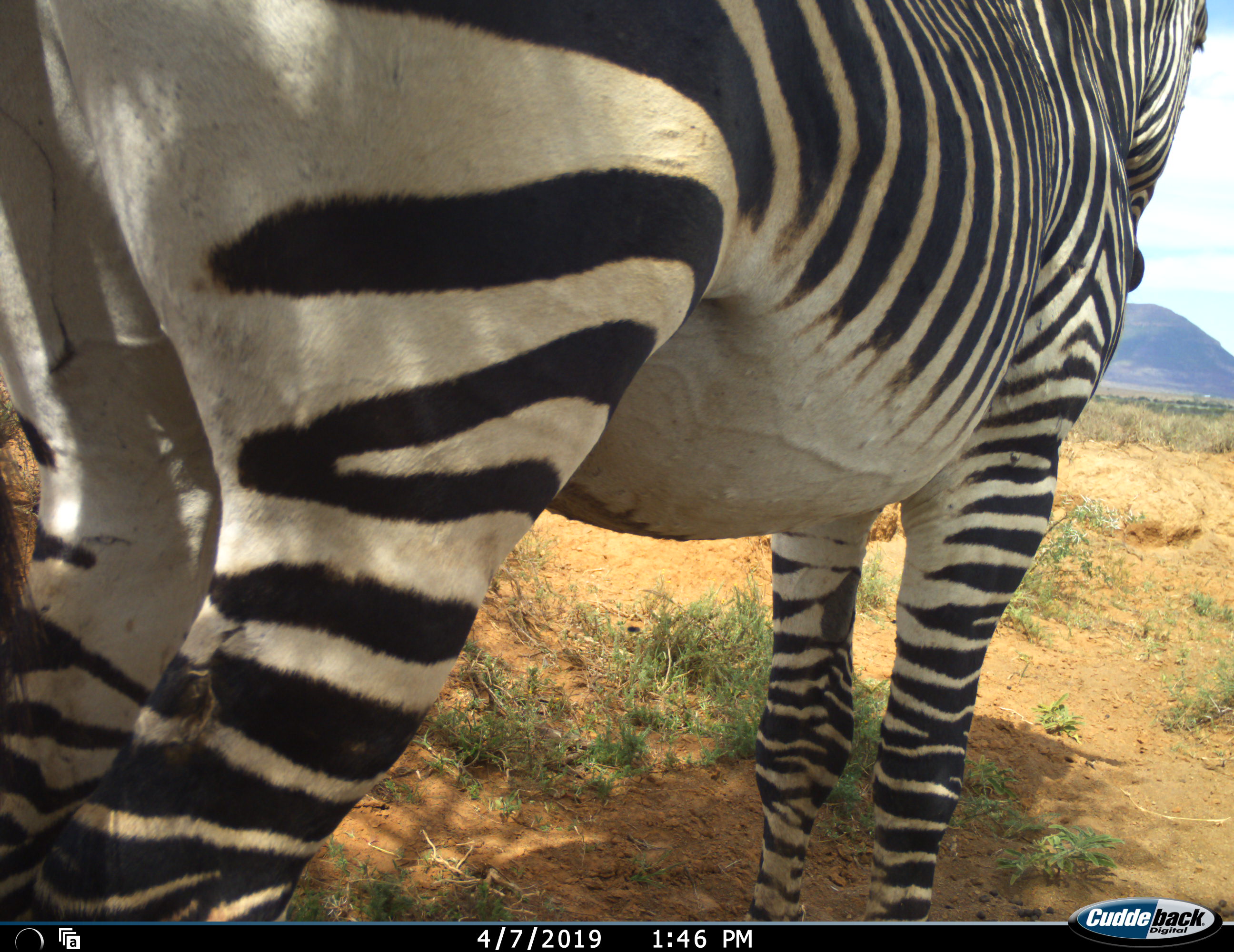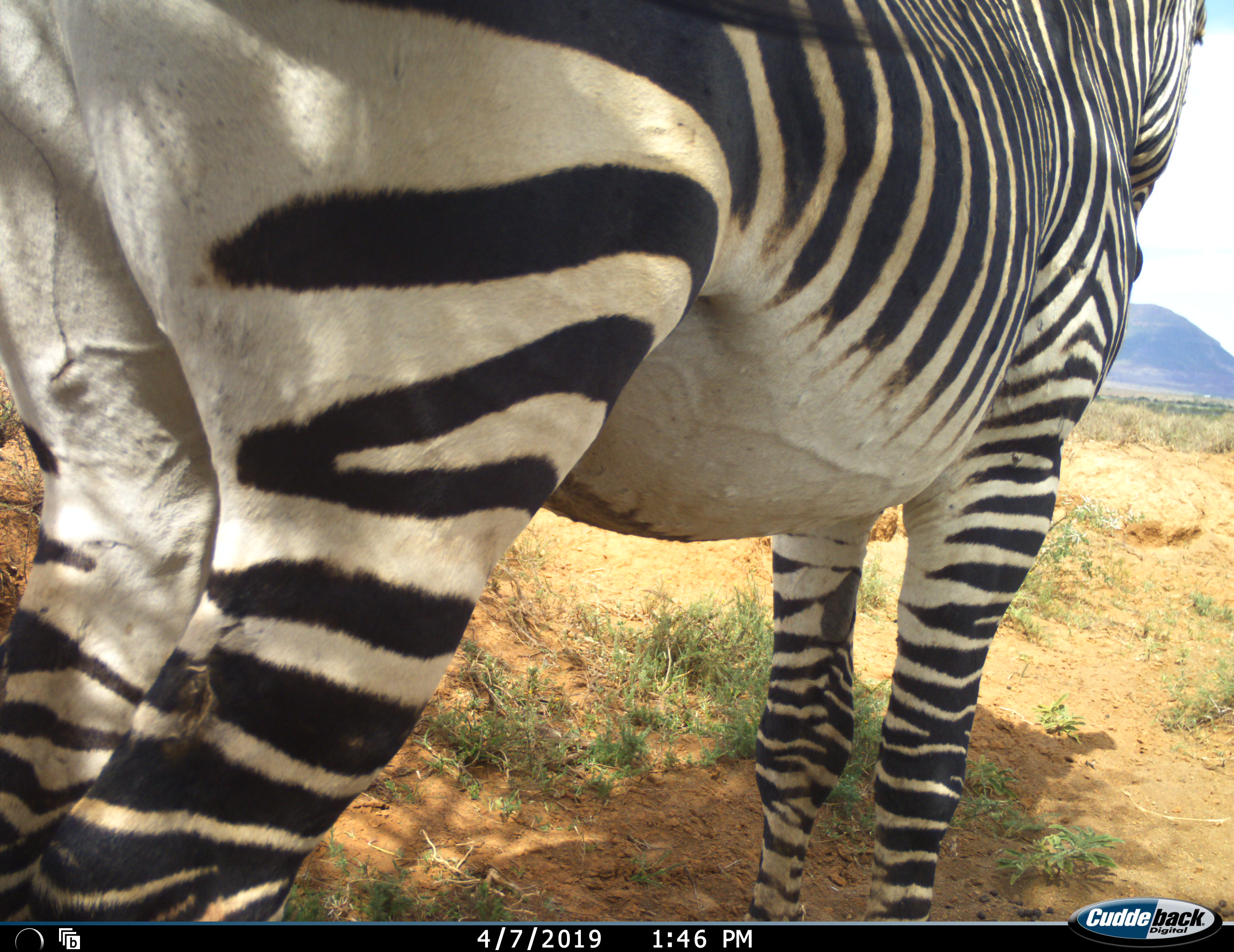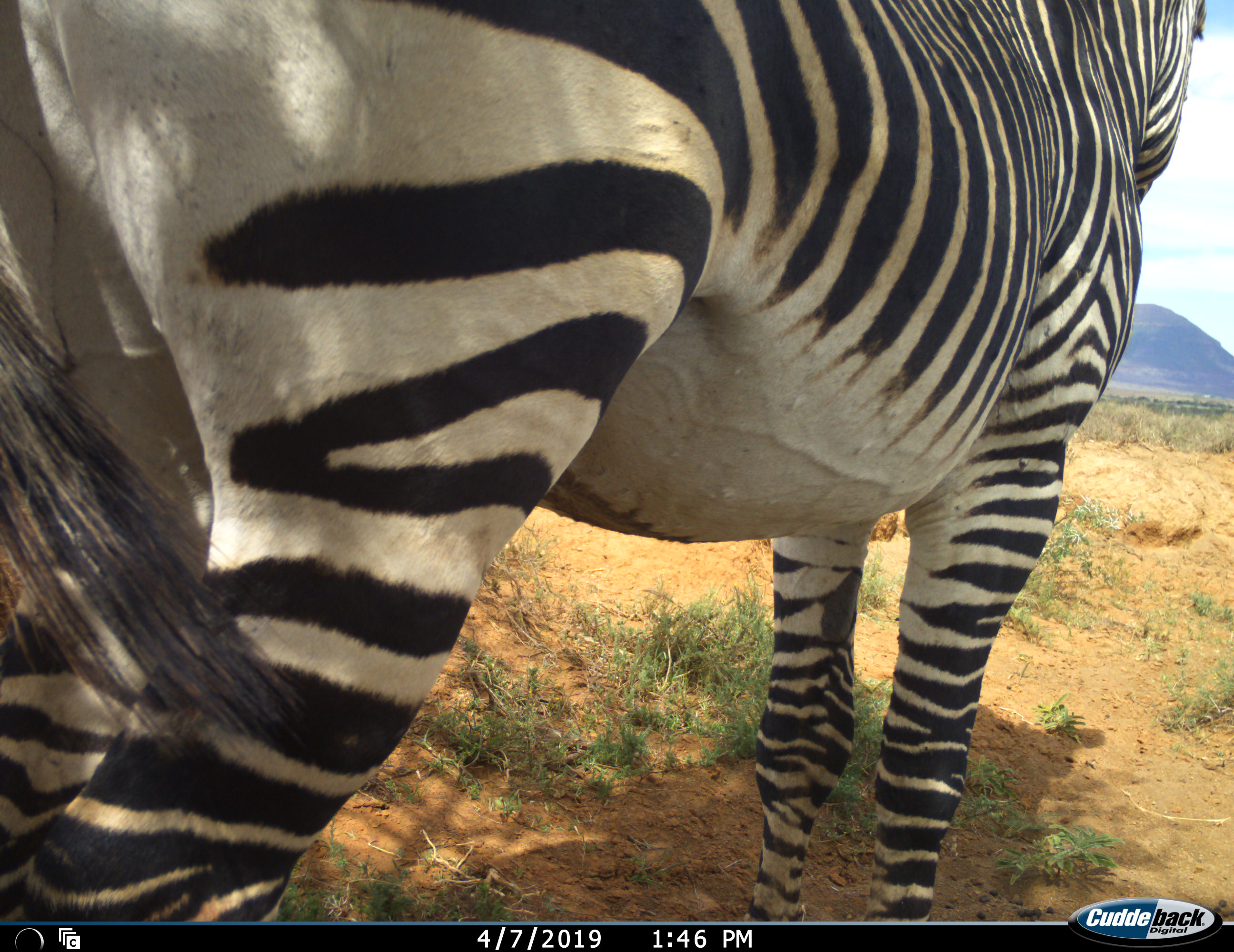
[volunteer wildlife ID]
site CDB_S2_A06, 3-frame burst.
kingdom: Animalia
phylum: Chordata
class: Mammalia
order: Perissodactyla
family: Equidae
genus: Equus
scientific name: Equus zebra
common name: mountain zebra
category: zebramountain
Zebramountain (mountain zebra) (Equus zebra), count 1. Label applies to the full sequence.